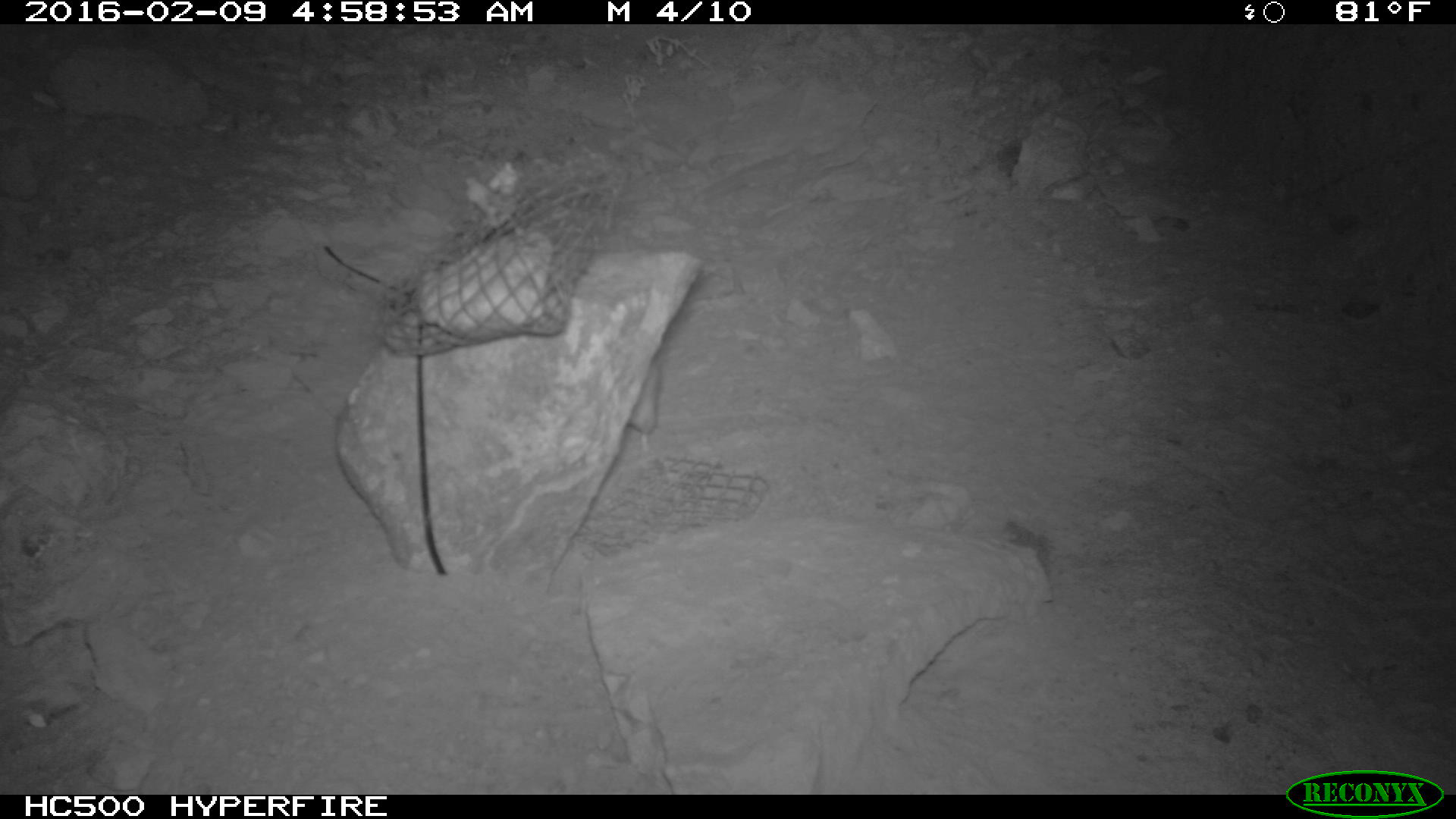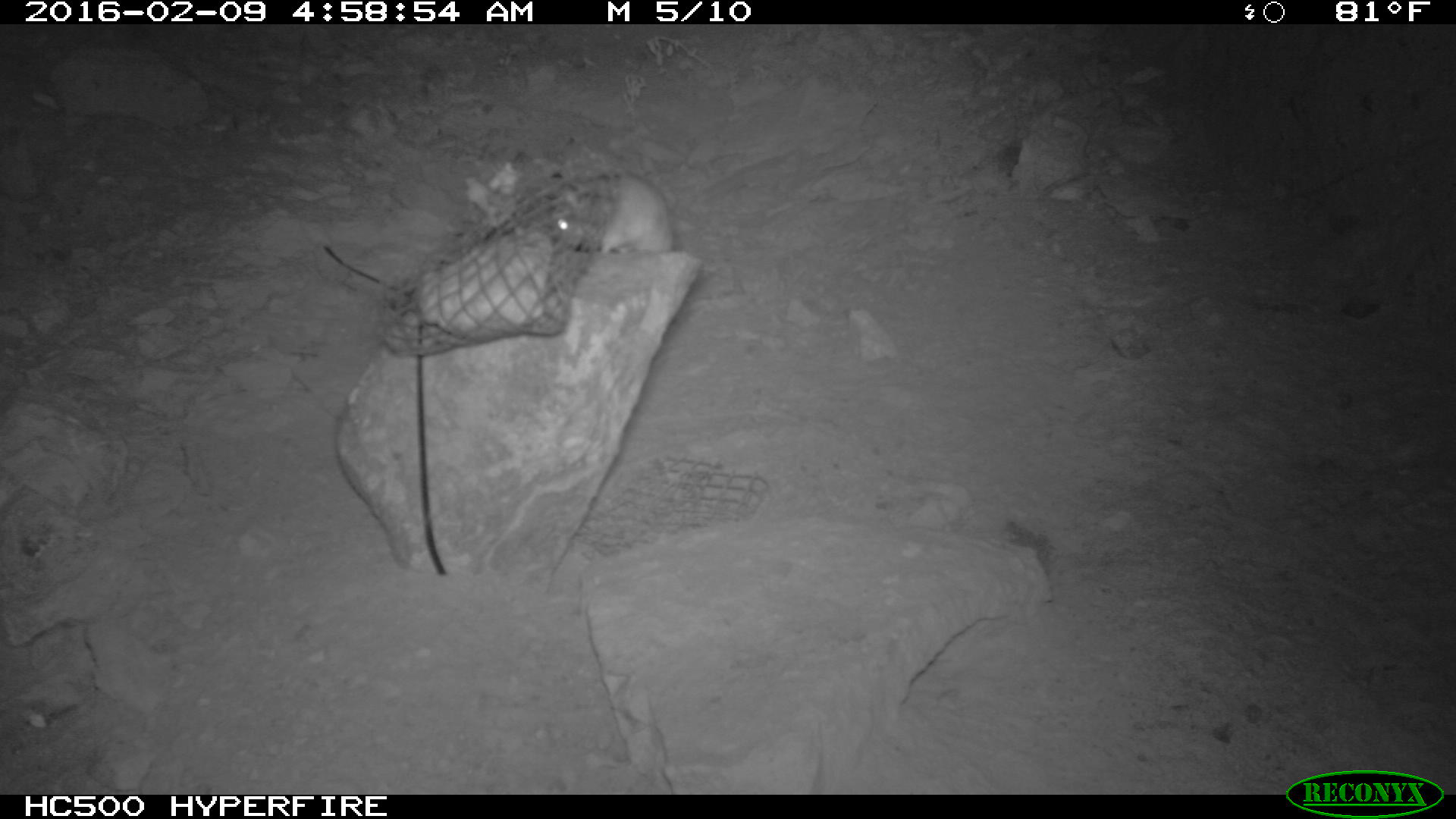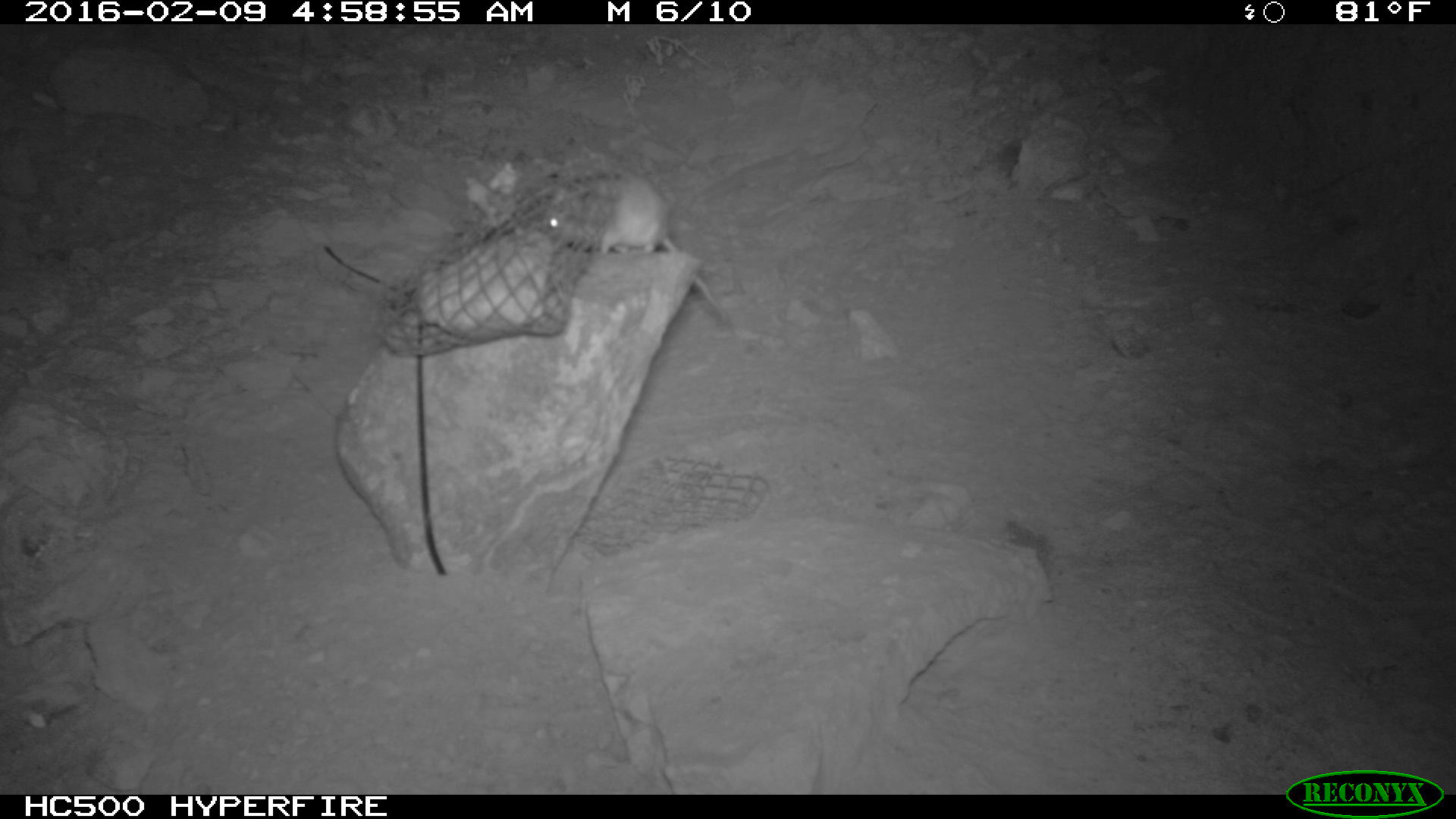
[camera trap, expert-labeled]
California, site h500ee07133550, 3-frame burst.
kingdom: Animalia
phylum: Chordata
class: Mammalia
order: Rodentia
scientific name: Rodentia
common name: rodent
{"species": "rodent (Rodentia)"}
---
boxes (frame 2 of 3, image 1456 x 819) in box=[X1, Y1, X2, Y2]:
rodent: box=[551, 169, 674, 253]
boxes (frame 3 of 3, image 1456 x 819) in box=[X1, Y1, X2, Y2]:
rodent: box=[540, 165, 728, 326]